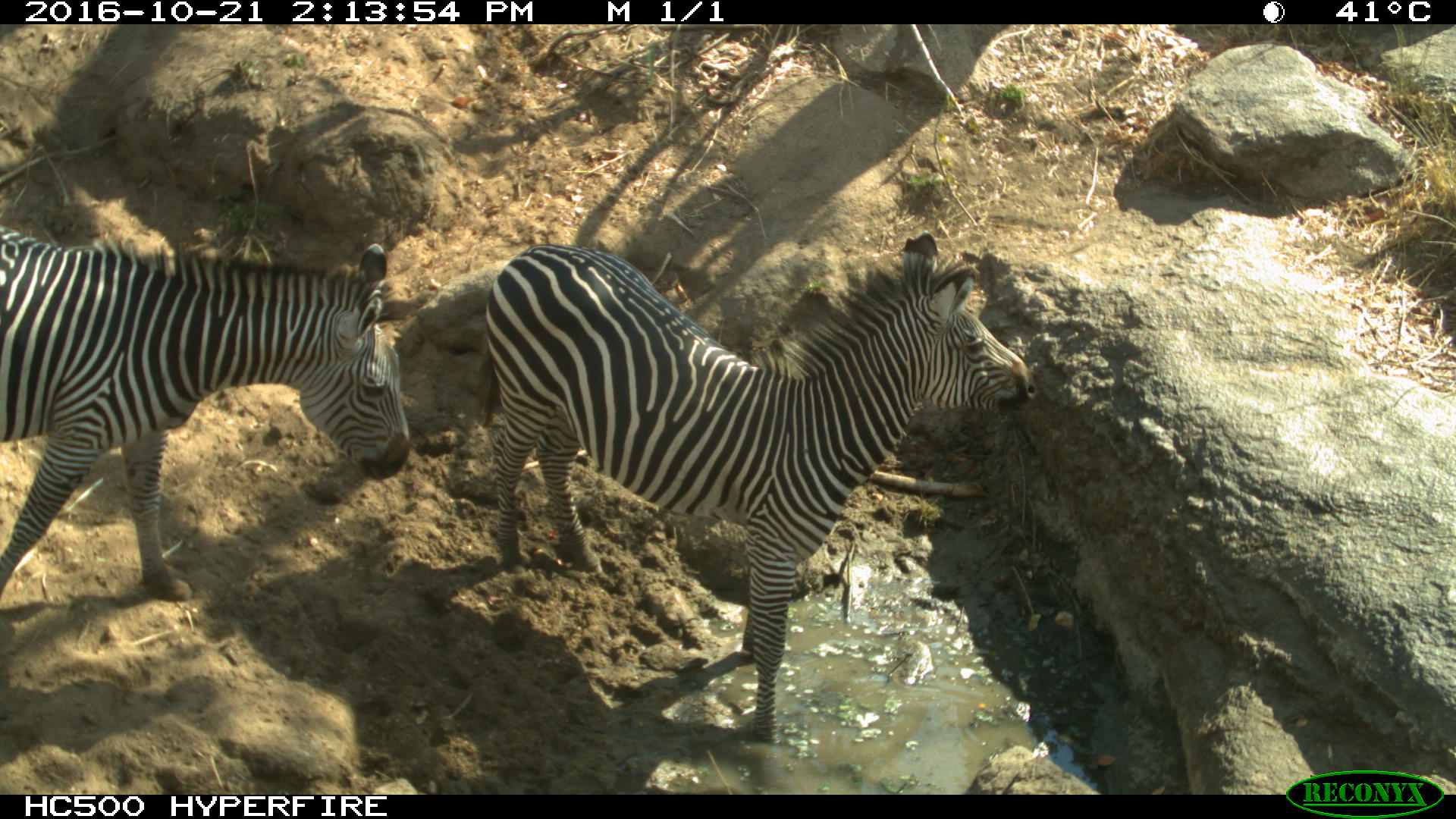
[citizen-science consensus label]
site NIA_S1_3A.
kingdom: Animalia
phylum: Chordata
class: Mammalia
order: Perissodactyla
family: Equidae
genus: Equus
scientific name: Equus quagga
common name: plains zebra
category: zebraplains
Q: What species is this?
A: Zebraplains (plains zebra) (Equus quagga).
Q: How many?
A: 2.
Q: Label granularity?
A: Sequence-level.